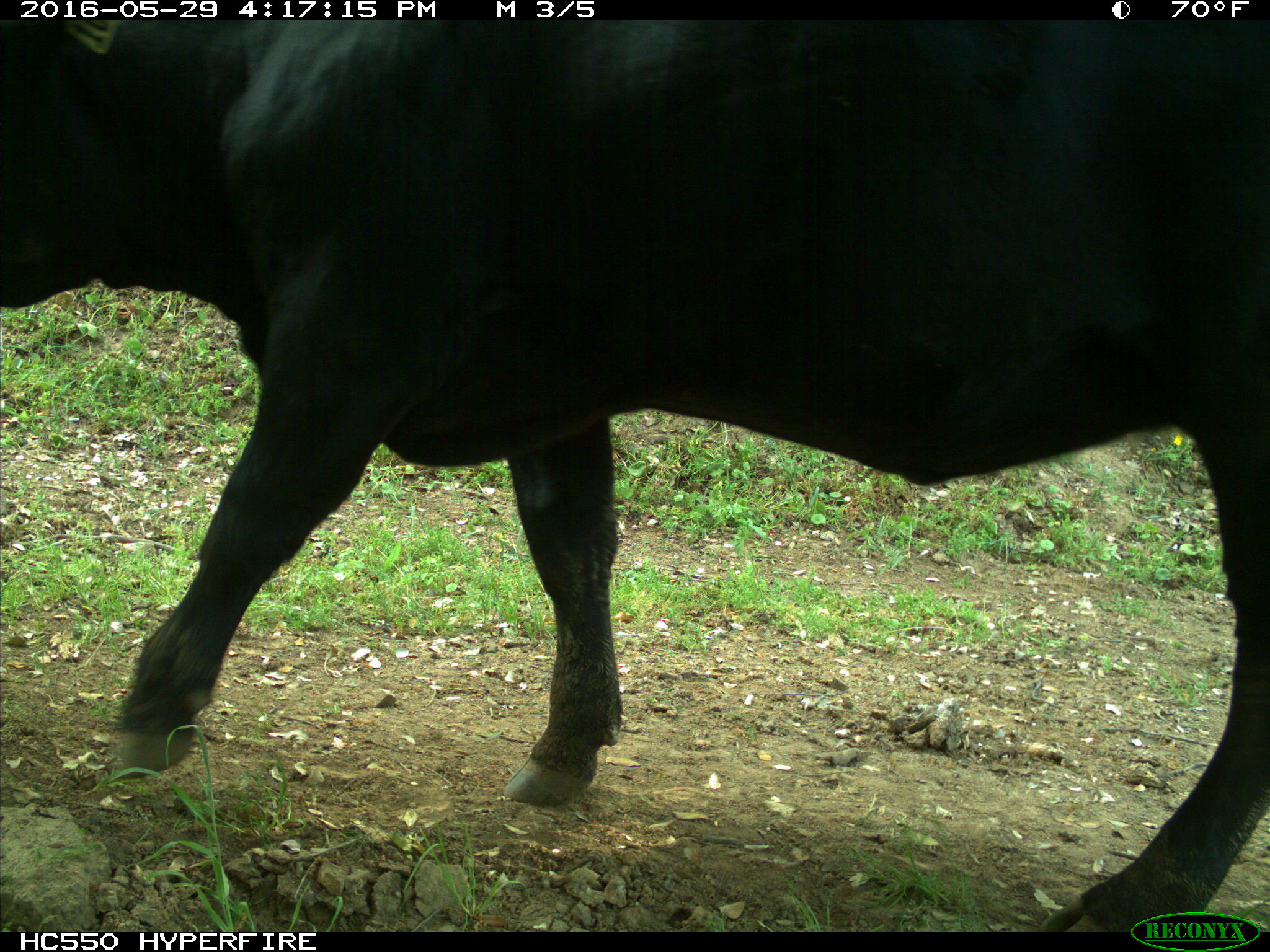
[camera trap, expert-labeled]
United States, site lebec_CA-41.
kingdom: Animalia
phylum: Chordata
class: Mammalia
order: Artiodactyla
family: Bovidae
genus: Bos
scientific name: Bos taurus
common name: domestic cow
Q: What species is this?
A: Bos taurus (domestic cow).